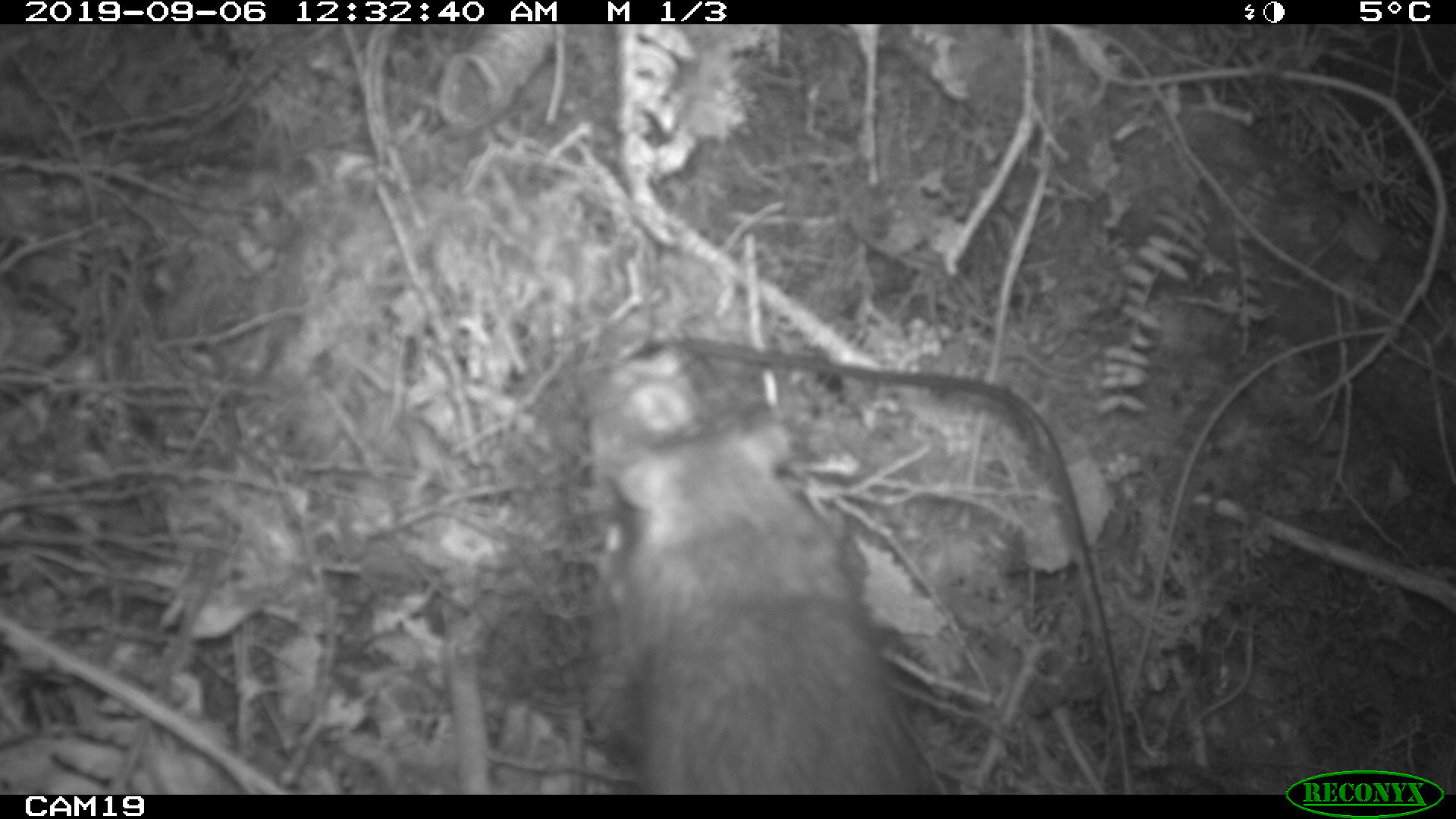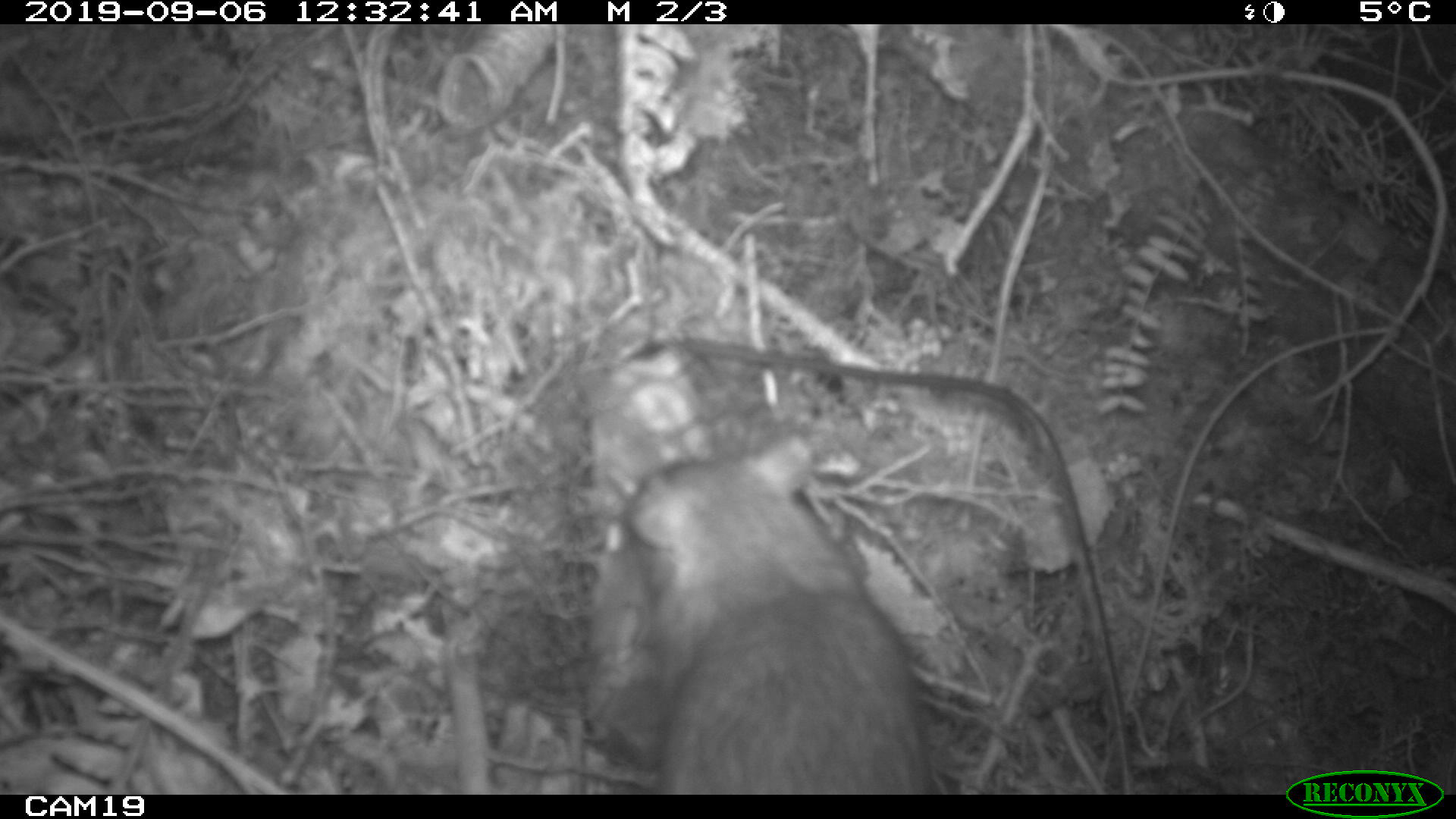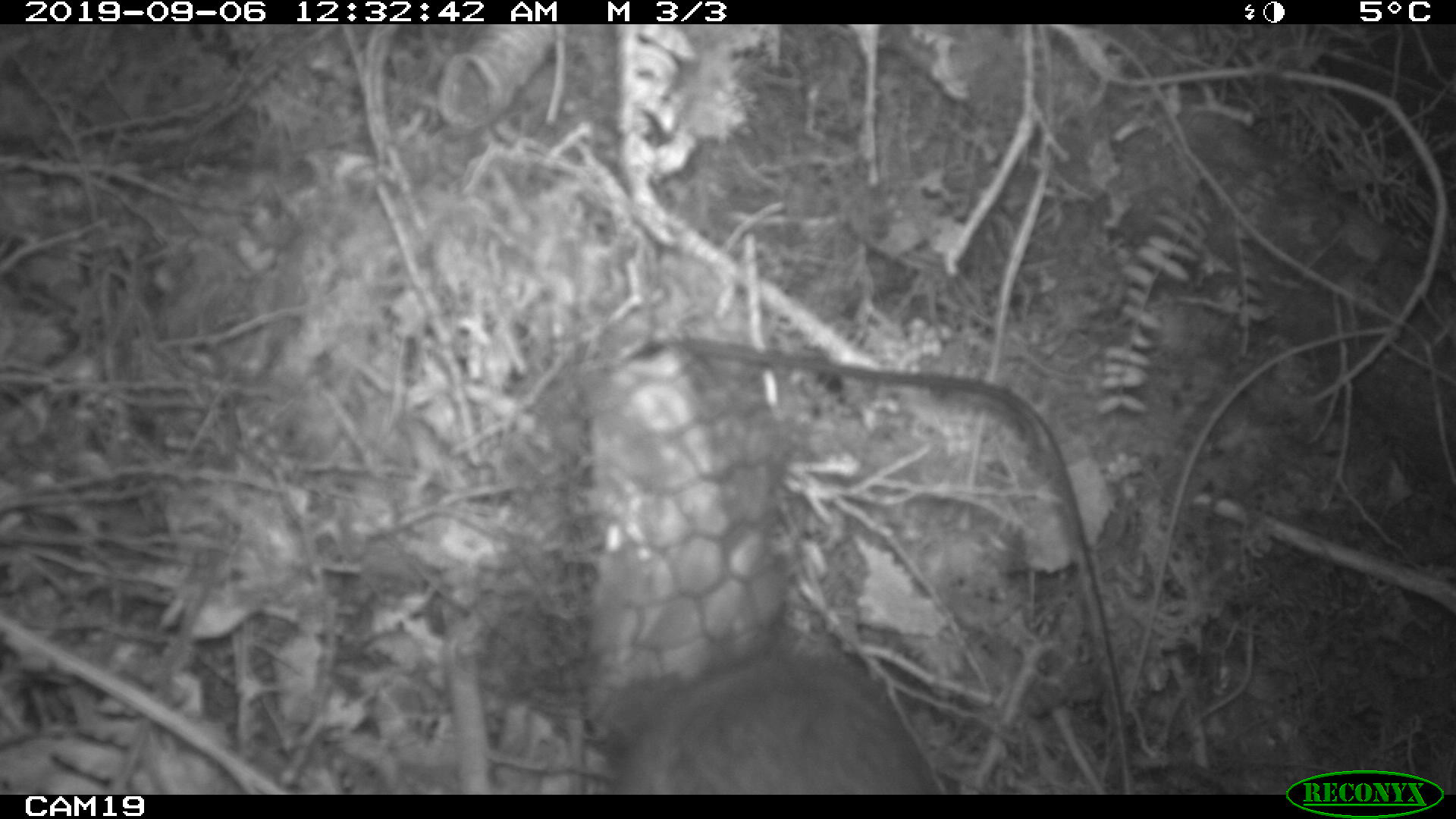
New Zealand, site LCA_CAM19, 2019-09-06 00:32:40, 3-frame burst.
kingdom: Animalia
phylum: Chordata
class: Mammalia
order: Rodentia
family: Muridae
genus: Rattus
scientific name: Rattus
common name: rat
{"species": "rat (Rattus)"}